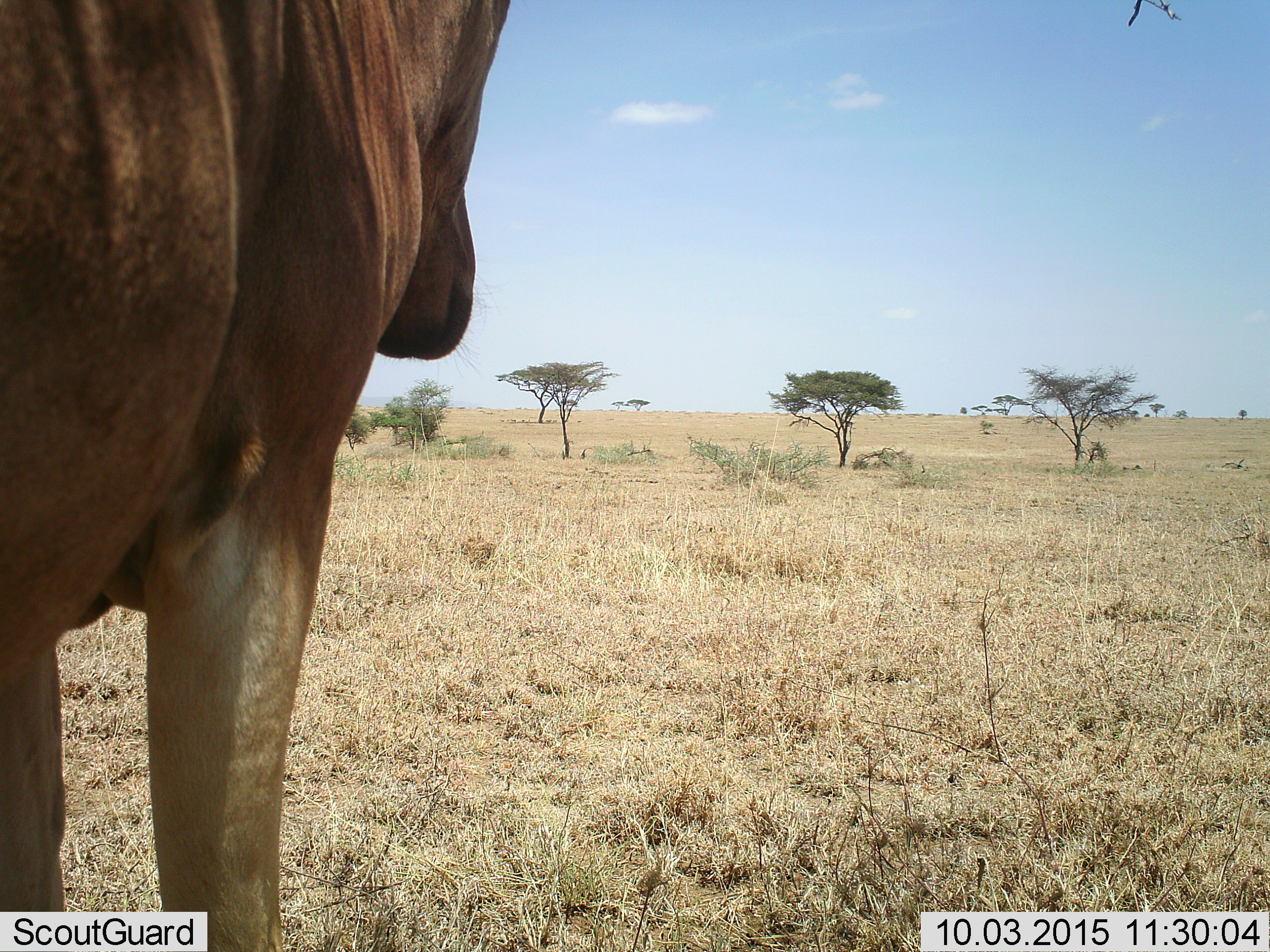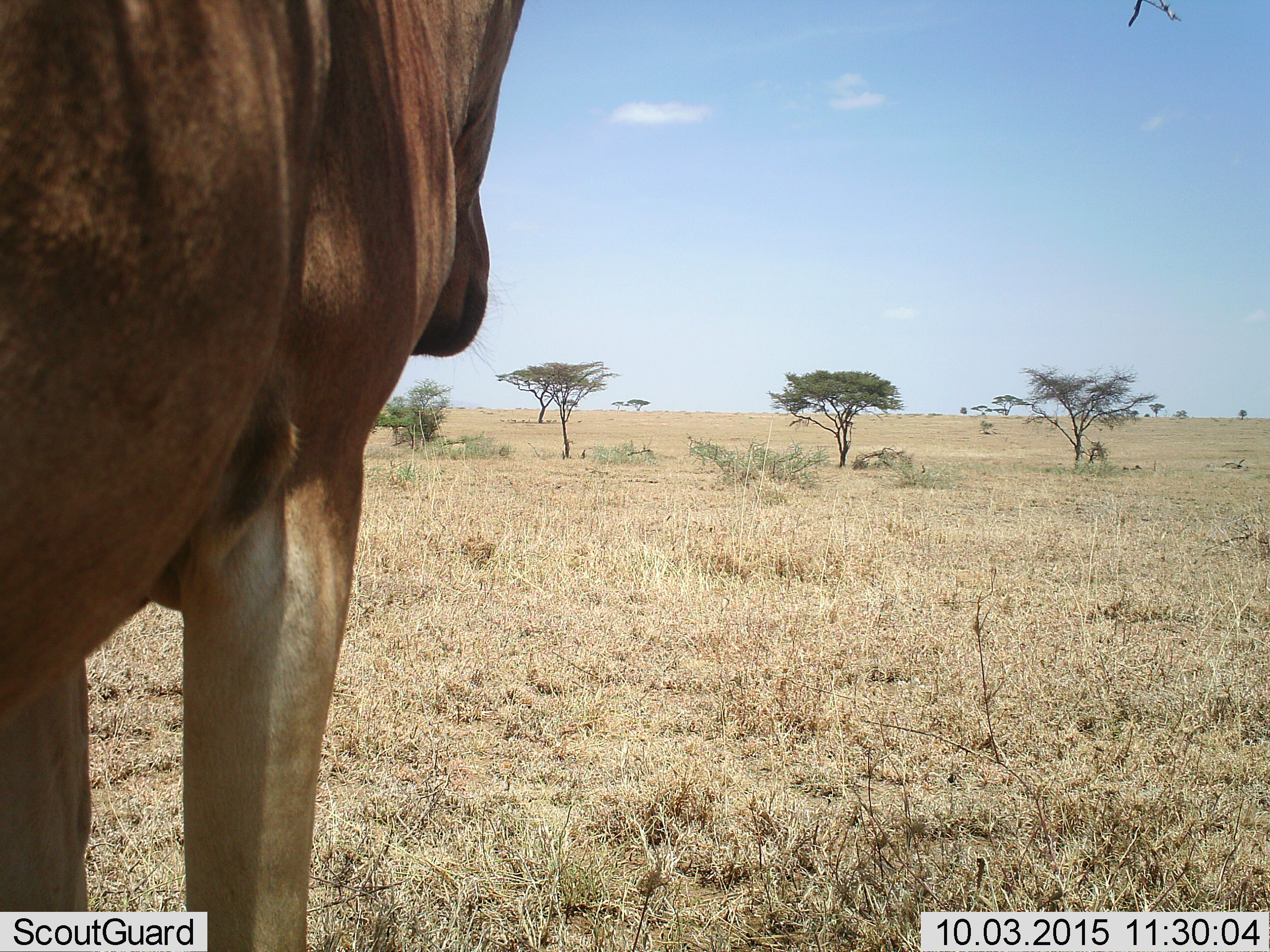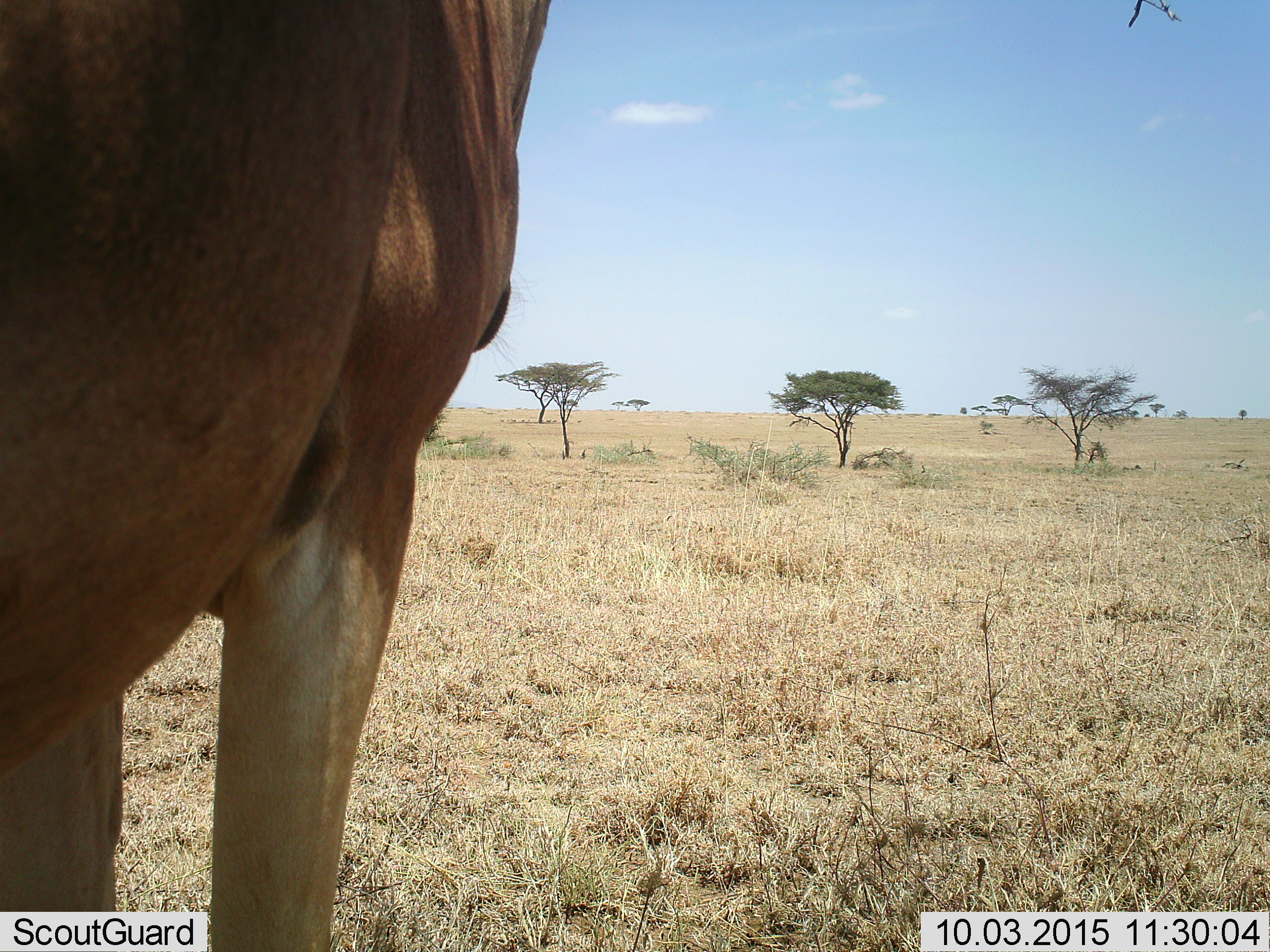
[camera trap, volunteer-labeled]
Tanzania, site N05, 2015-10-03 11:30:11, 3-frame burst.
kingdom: Animalia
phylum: Chordata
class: Mammalia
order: Artiodactyla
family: Bovidae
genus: Alcelaphus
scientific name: Alcelaphus buselaphus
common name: hartebeest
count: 1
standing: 50%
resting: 25%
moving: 25%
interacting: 0%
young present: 0%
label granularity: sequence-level